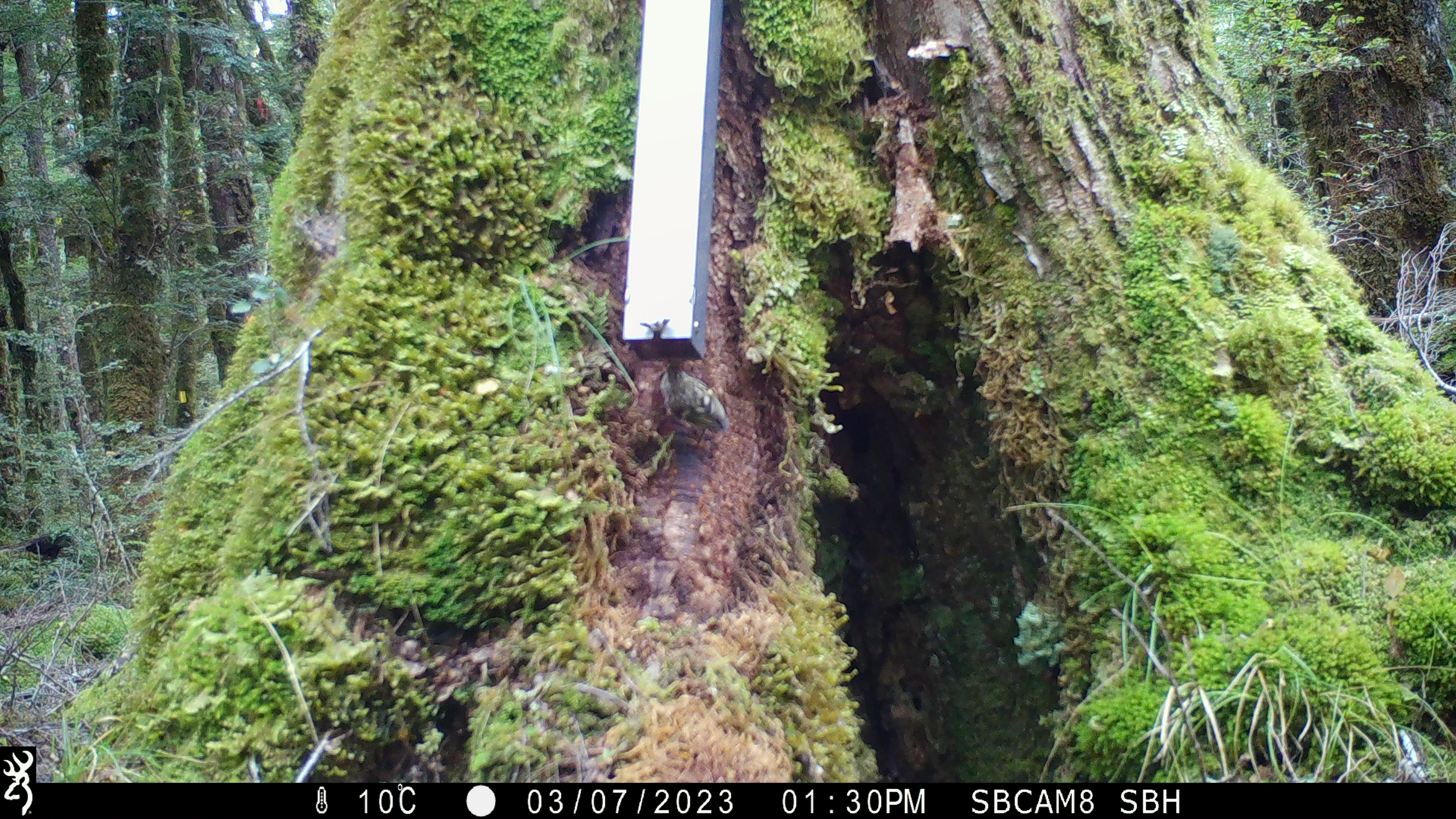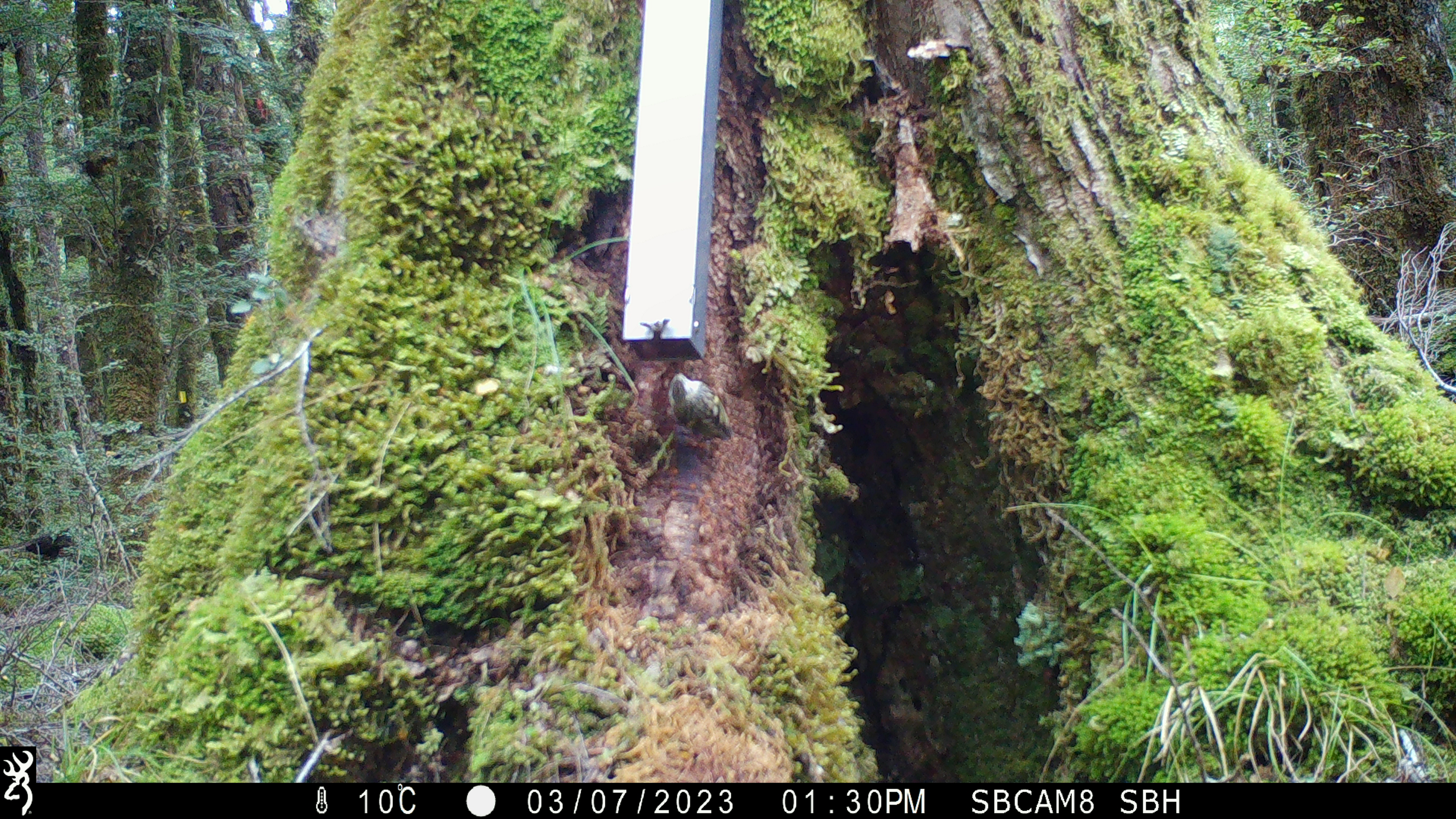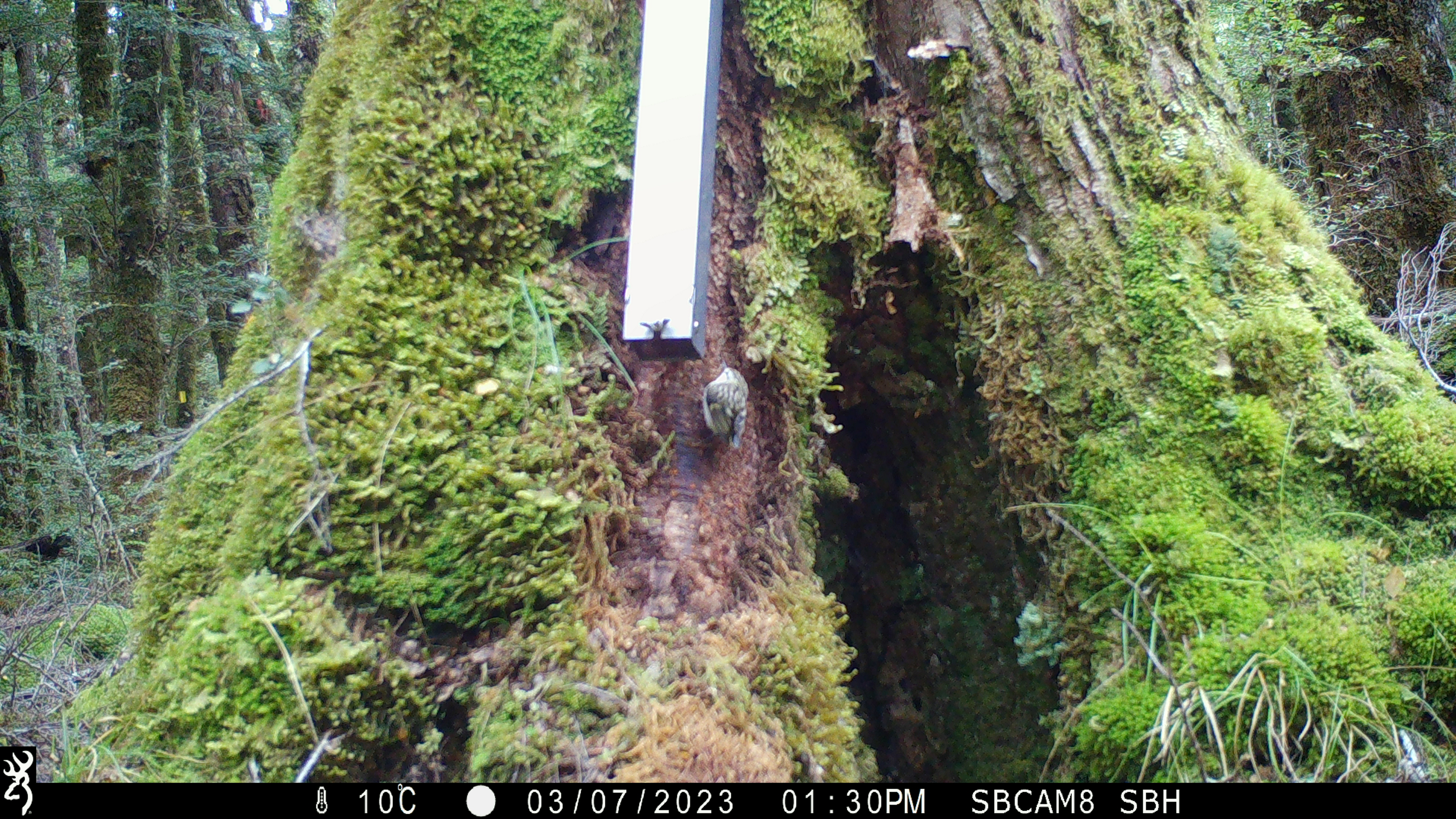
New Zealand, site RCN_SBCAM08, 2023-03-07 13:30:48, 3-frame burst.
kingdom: Animalia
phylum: Chordata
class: Aves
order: Passeriformes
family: Acanthisittidae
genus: Acanthisitta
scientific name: Acanthisitta chloris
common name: rifleman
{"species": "rifleman (Acanthisitta chloris)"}